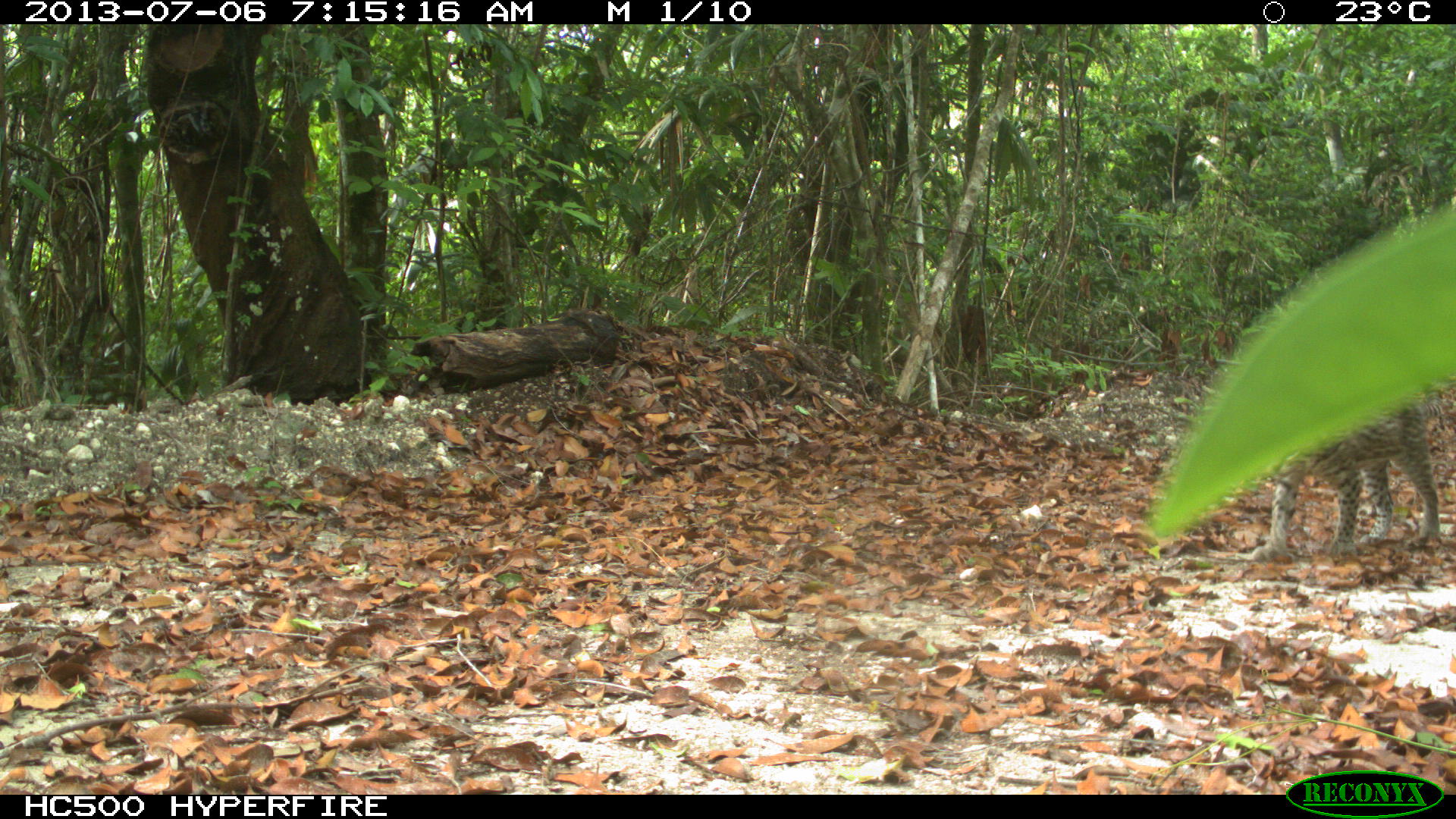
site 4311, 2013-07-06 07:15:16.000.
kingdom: Animalia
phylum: Chordata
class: Mammalia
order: Carnivora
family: Felidae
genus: Leopardus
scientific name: Leopardus pardalis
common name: ocelot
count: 1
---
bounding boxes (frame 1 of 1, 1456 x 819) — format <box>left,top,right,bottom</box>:
leopardus pardalis: <box>1250,378,1456,565</box>